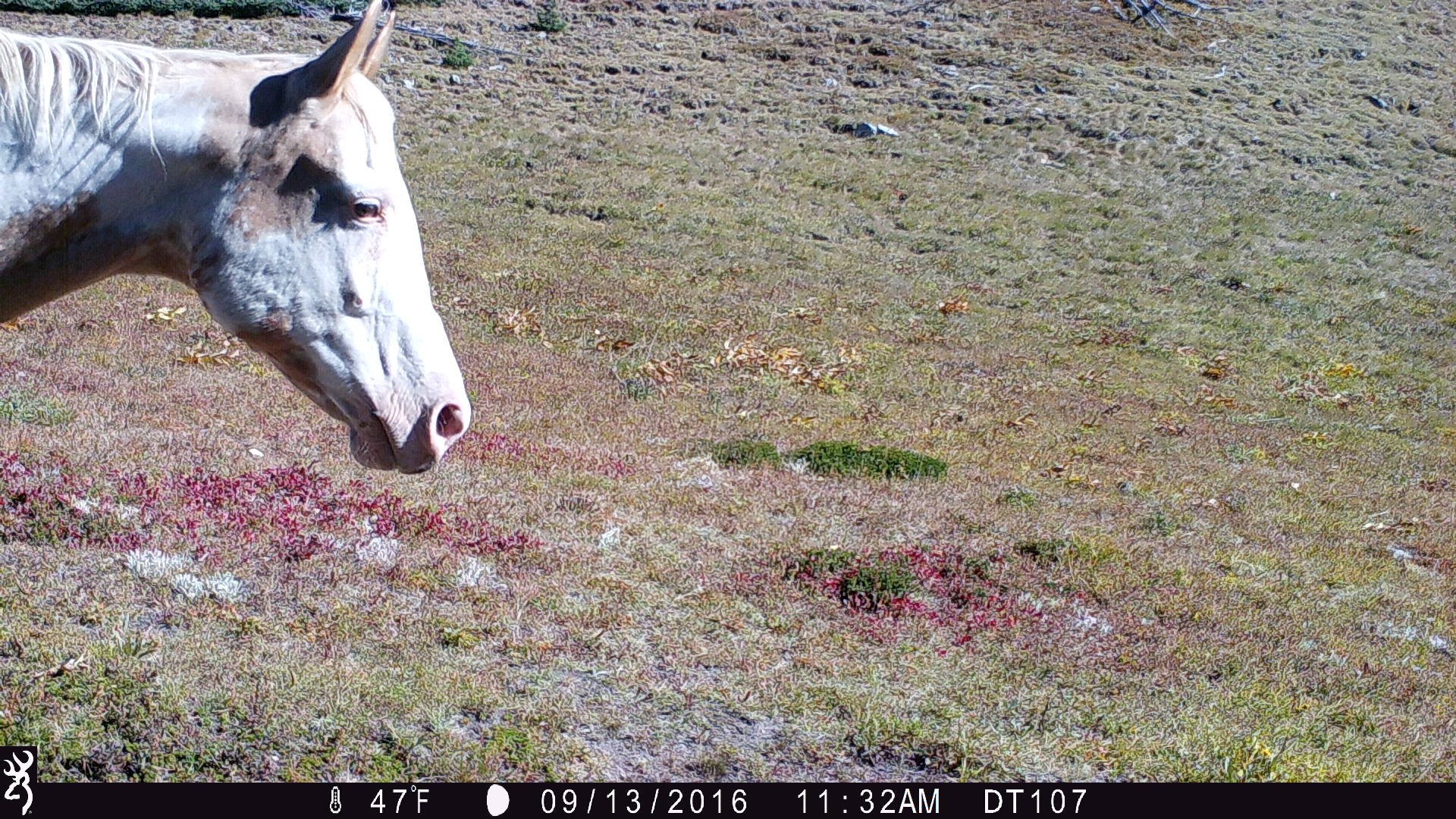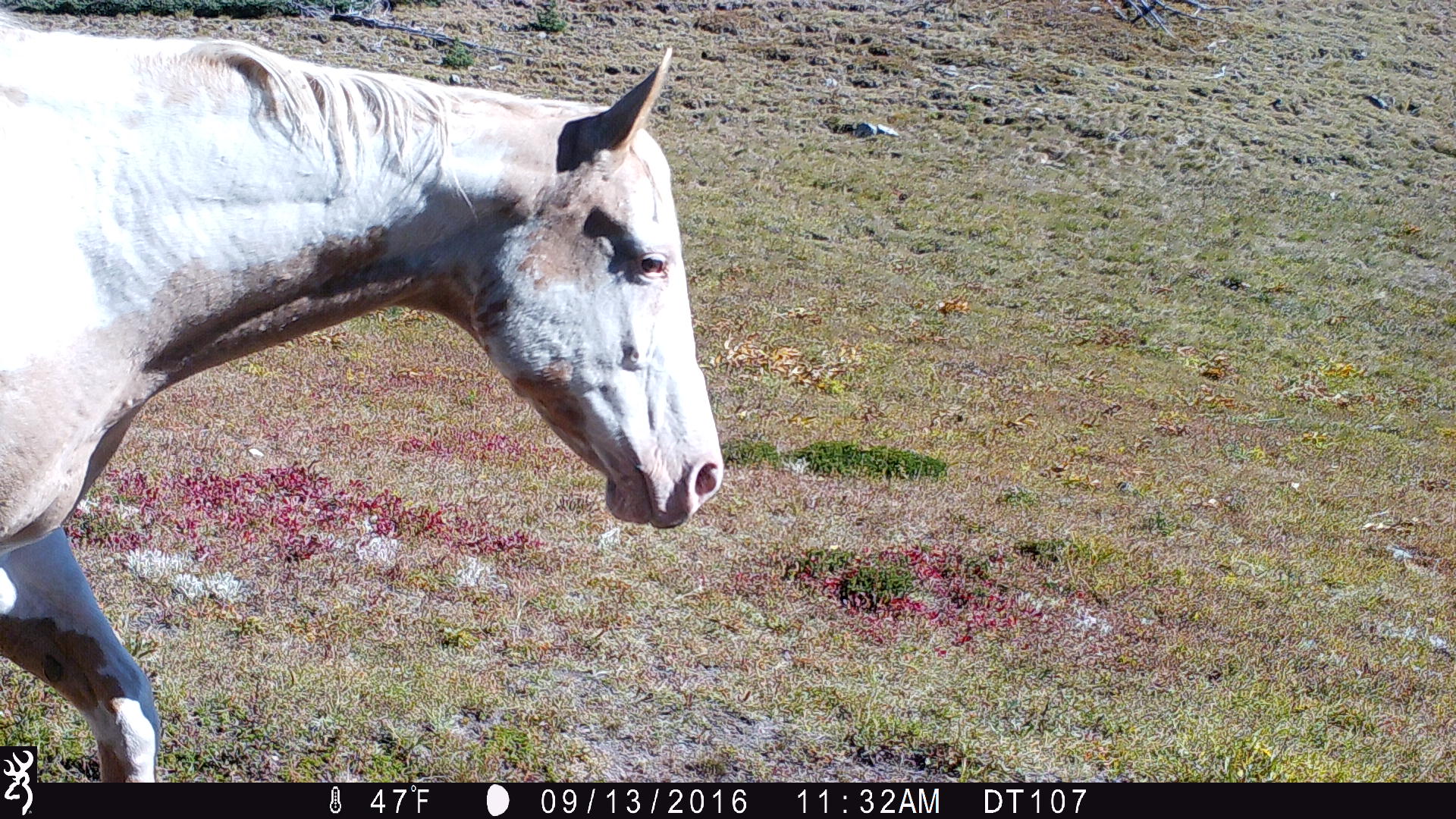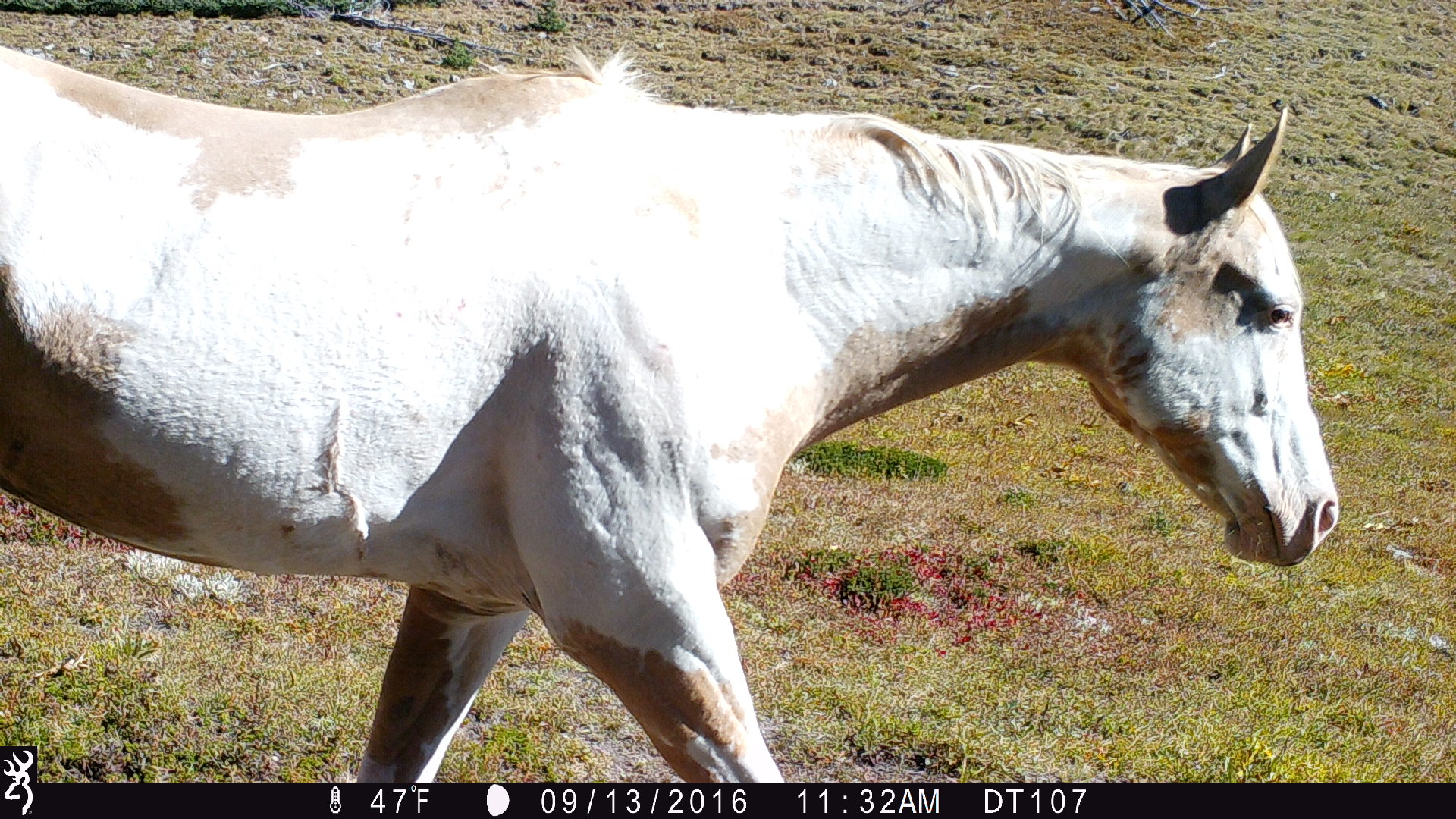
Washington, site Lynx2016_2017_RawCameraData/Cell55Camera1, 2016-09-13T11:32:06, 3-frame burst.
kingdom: Animalia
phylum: Chordata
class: Mammalia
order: Perissodactyla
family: Equidae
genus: Equus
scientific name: Equus caballus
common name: domestic horse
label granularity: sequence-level